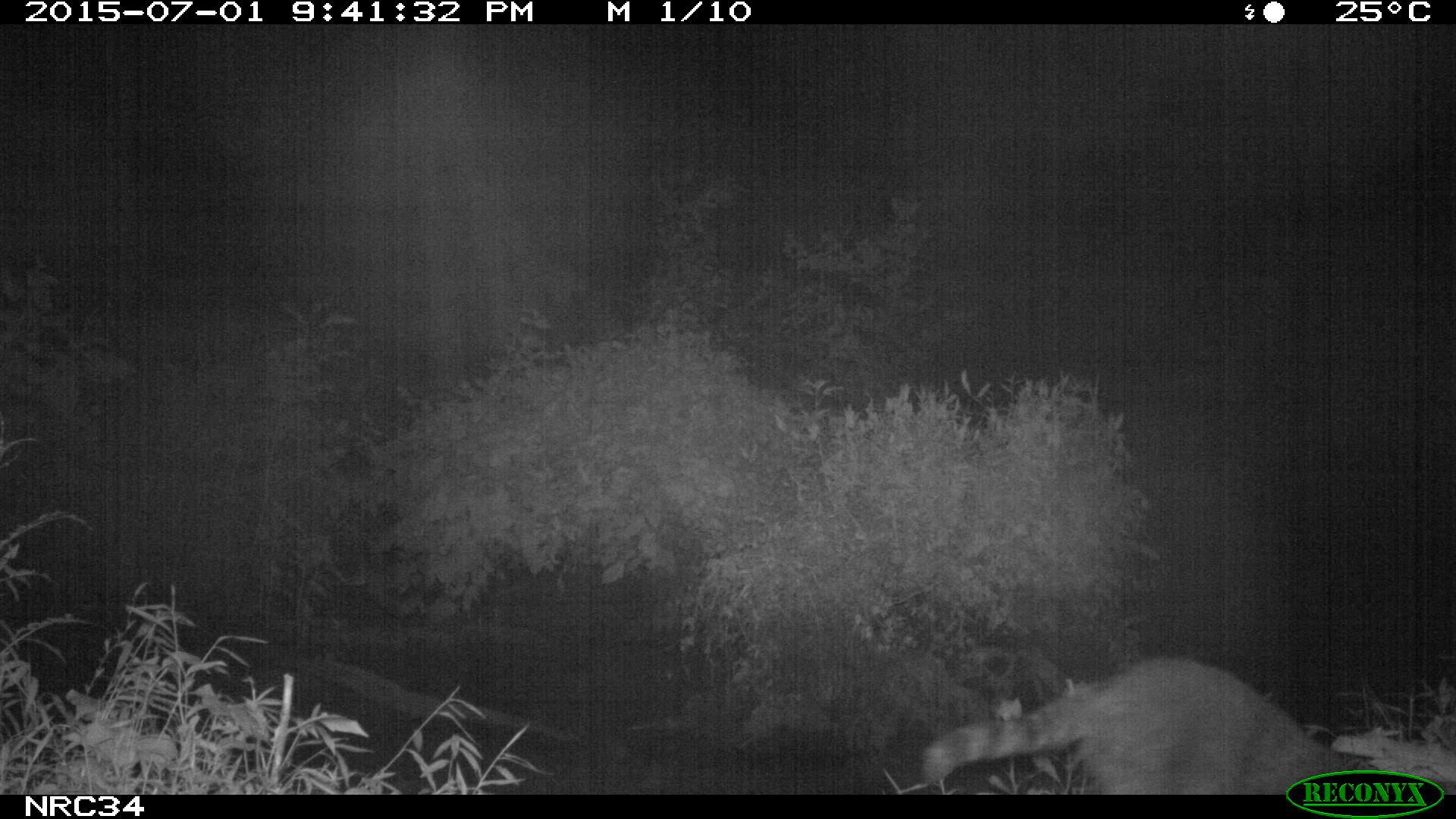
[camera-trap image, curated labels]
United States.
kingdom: Animalia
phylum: Chordata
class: Mammalia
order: Carnivora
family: Procyonidae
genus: Procyon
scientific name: Procyon lotor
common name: northern raccoon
Northern Raccoon (Procyon lotor).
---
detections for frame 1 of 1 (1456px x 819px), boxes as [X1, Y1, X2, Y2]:
Northern Raccoon: [914, 652, 1387, 798]